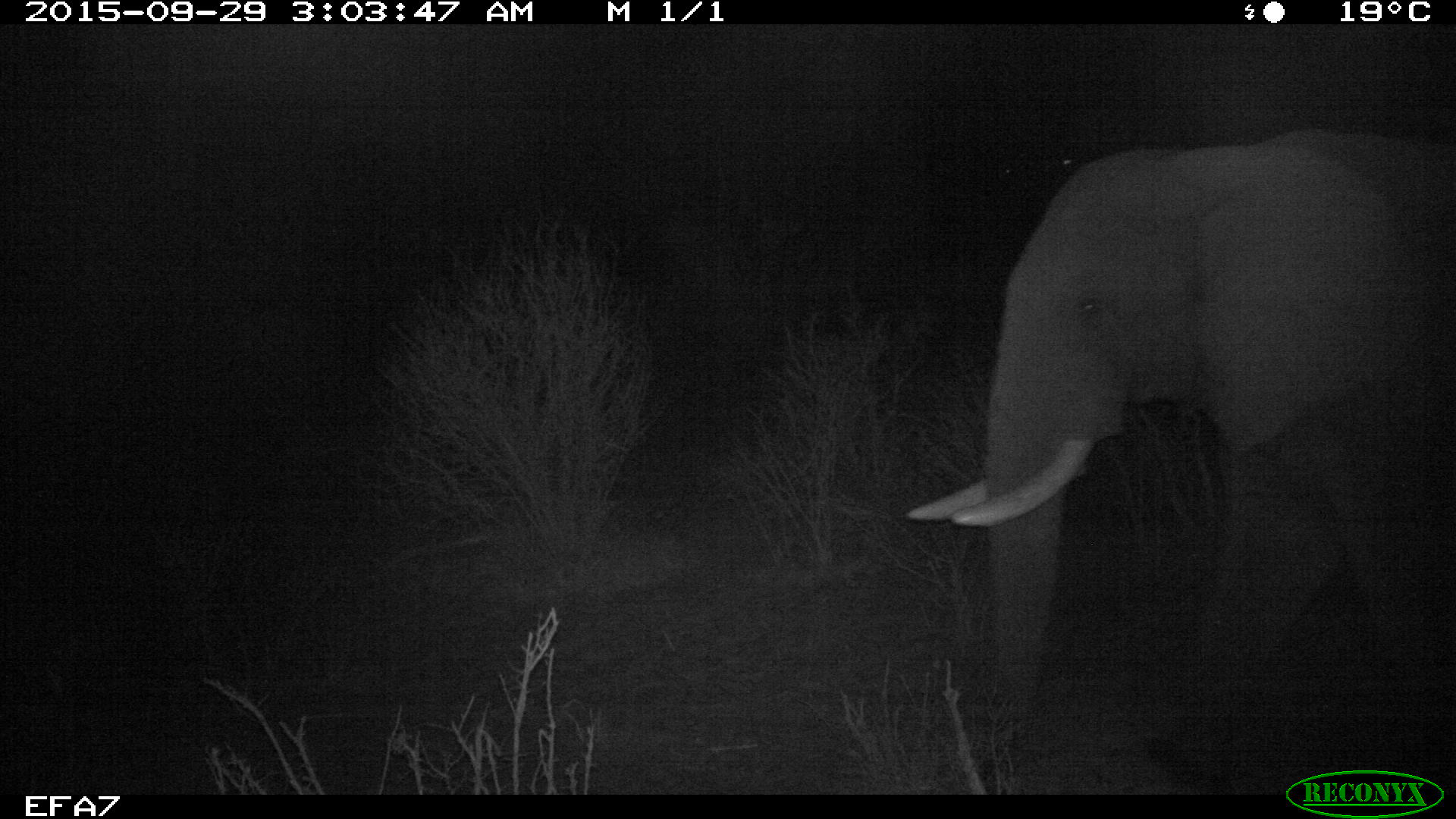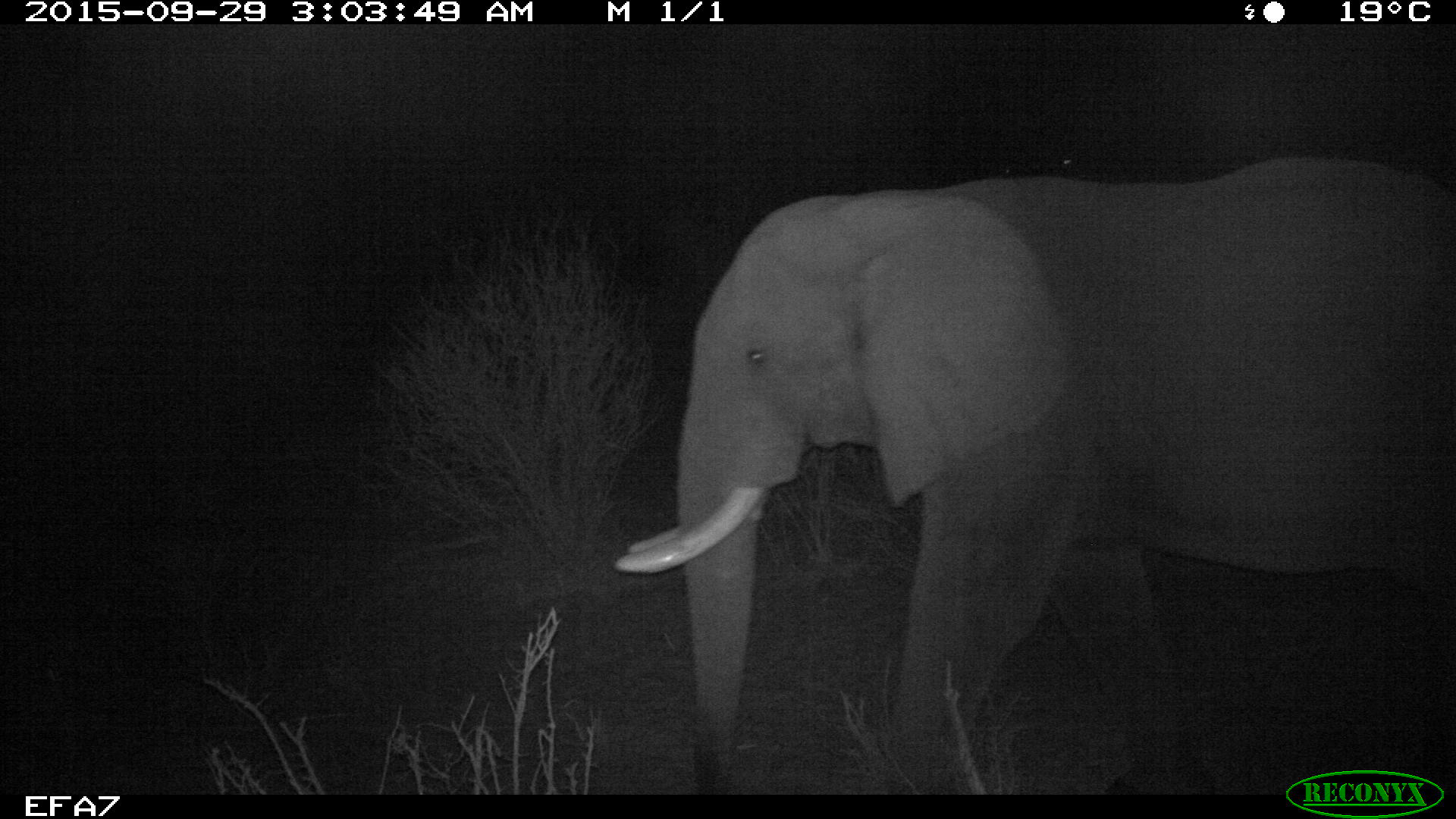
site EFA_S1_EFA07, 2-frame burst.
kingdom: Animalia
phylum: Chordata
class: Mammalia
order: Proboscidea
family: Elephantidae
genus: Loxodonta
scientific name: Loxodonta africana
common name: african bush elephant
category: elephant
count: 1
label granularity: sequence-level